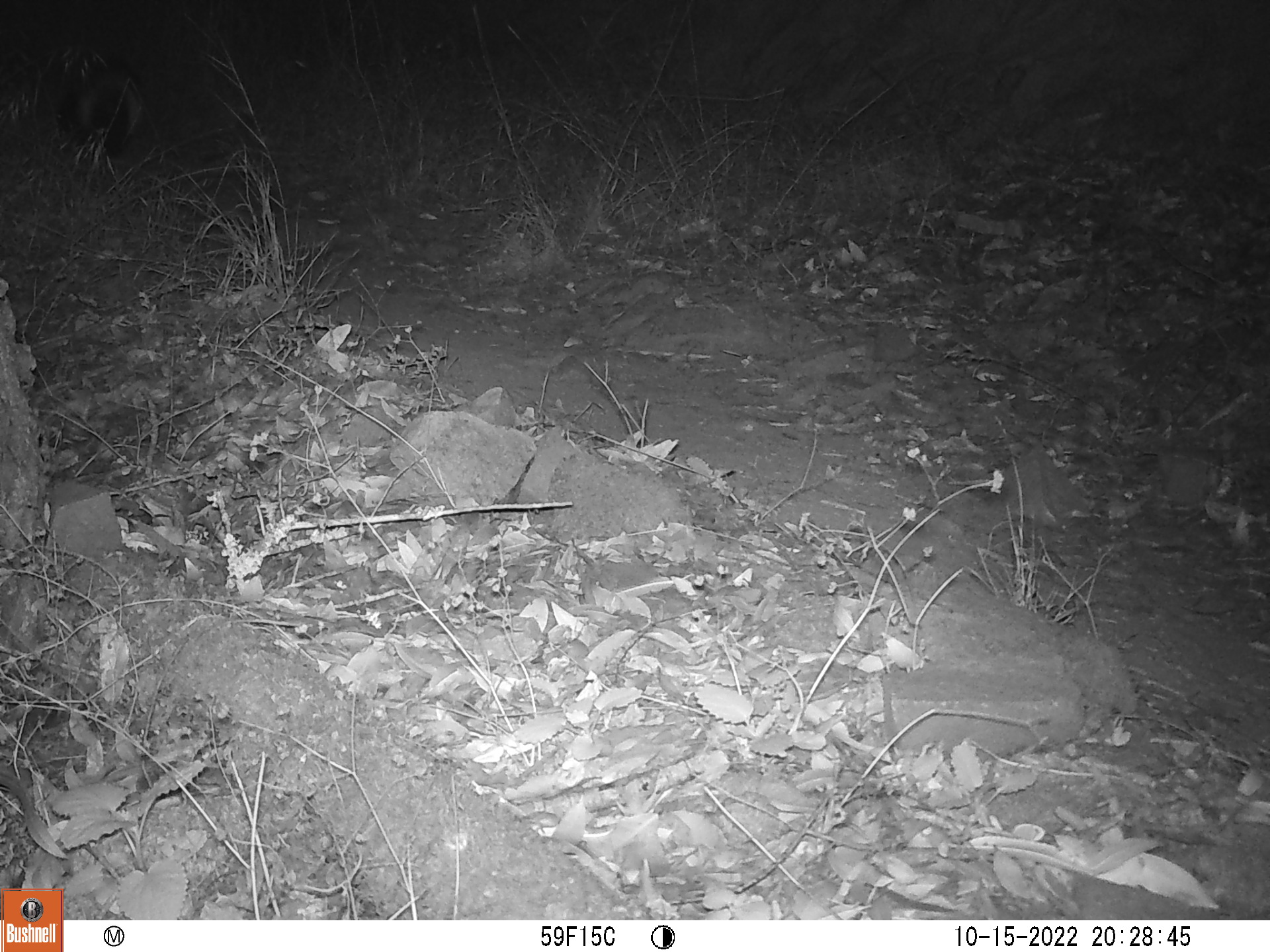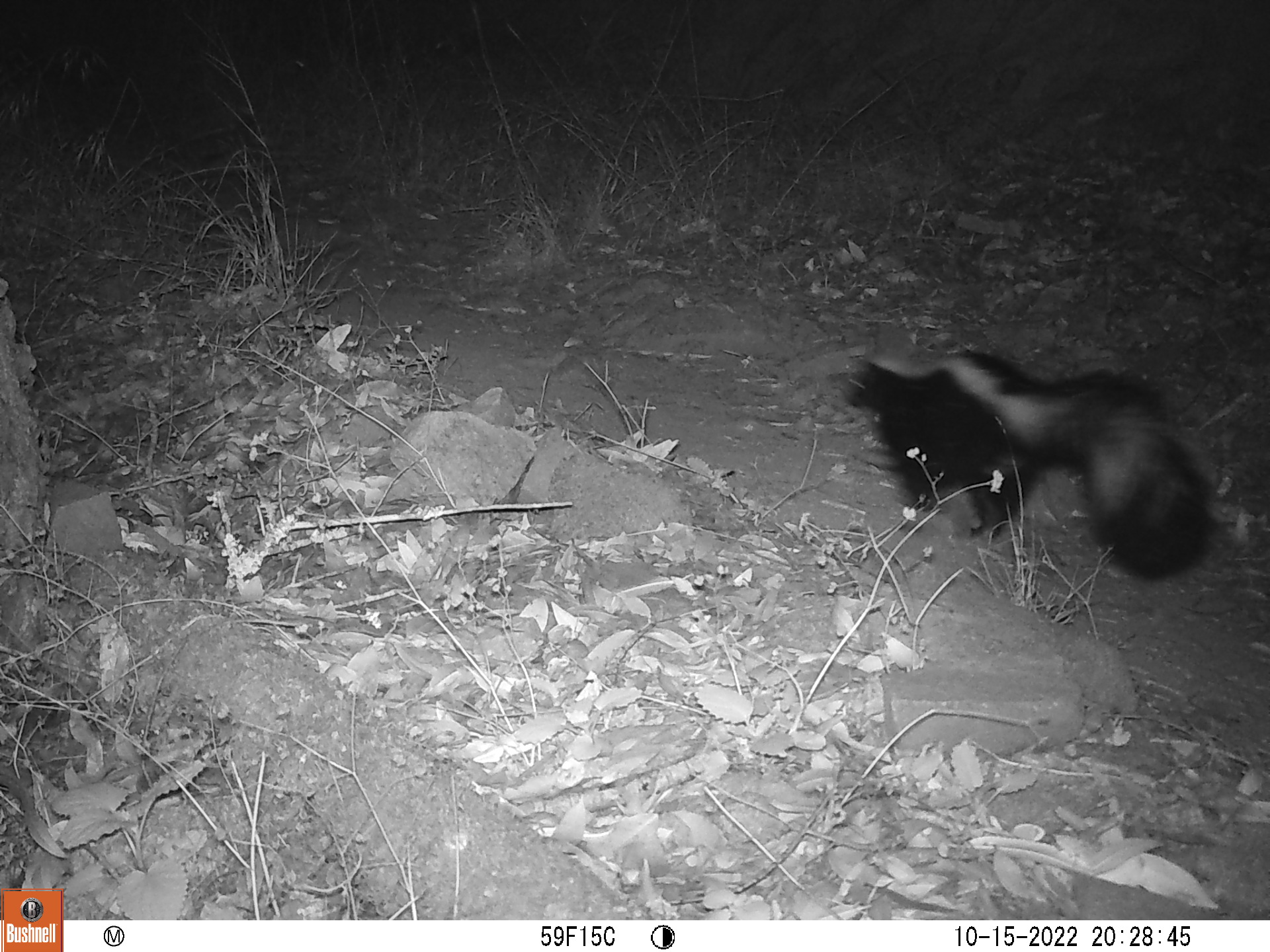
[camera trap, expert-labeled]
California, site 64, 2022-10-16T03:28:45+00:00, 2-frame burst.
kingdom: Animalia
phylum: Chordata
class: Mammalia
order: Carnivora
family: Mephitidae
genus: Mephitis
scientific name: Mephitis mephitis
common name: striped skunk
Striped skunk (Mephitis mephitis).